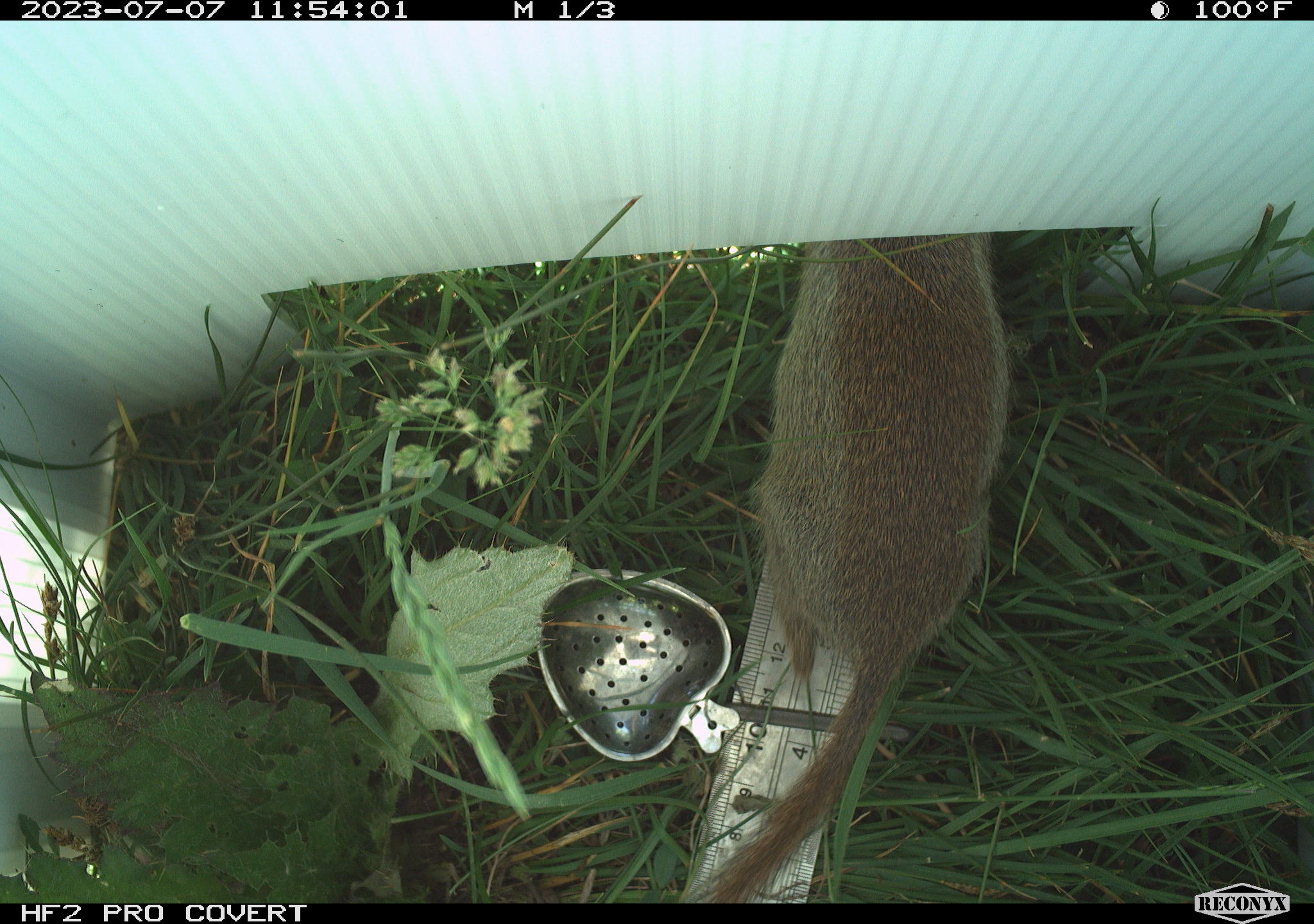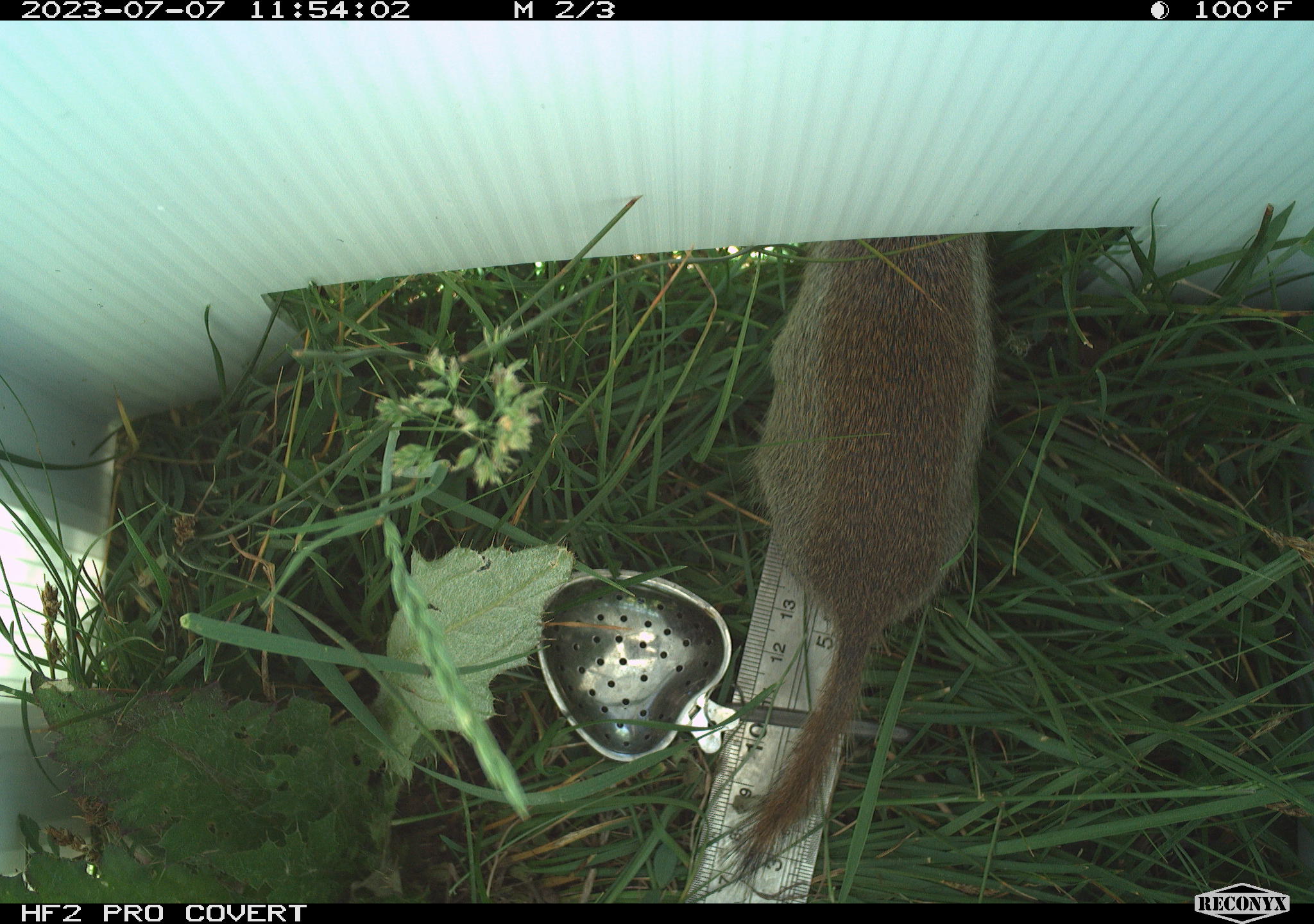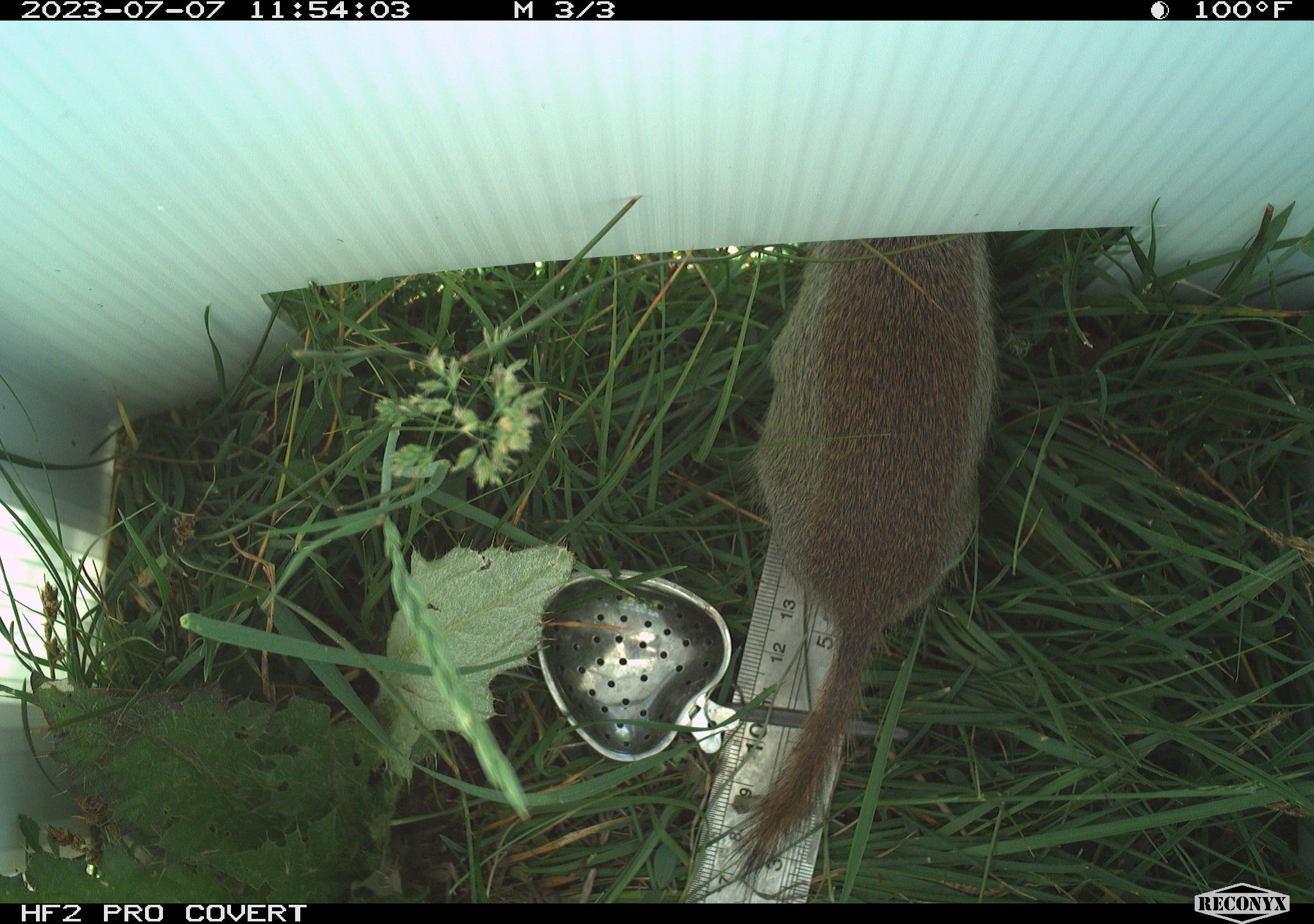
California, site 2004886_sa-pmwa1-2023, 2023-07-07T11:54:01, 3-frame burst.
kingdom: Animalia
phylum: Chordata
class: Mammalia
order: Rodentia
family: Sciuridae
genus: Urocitellus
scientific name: Urocitellus beldingi beldingi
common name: belding's ground squirrel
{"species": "belding's ground squirrel (Urocitellus beldingi beldingi)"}